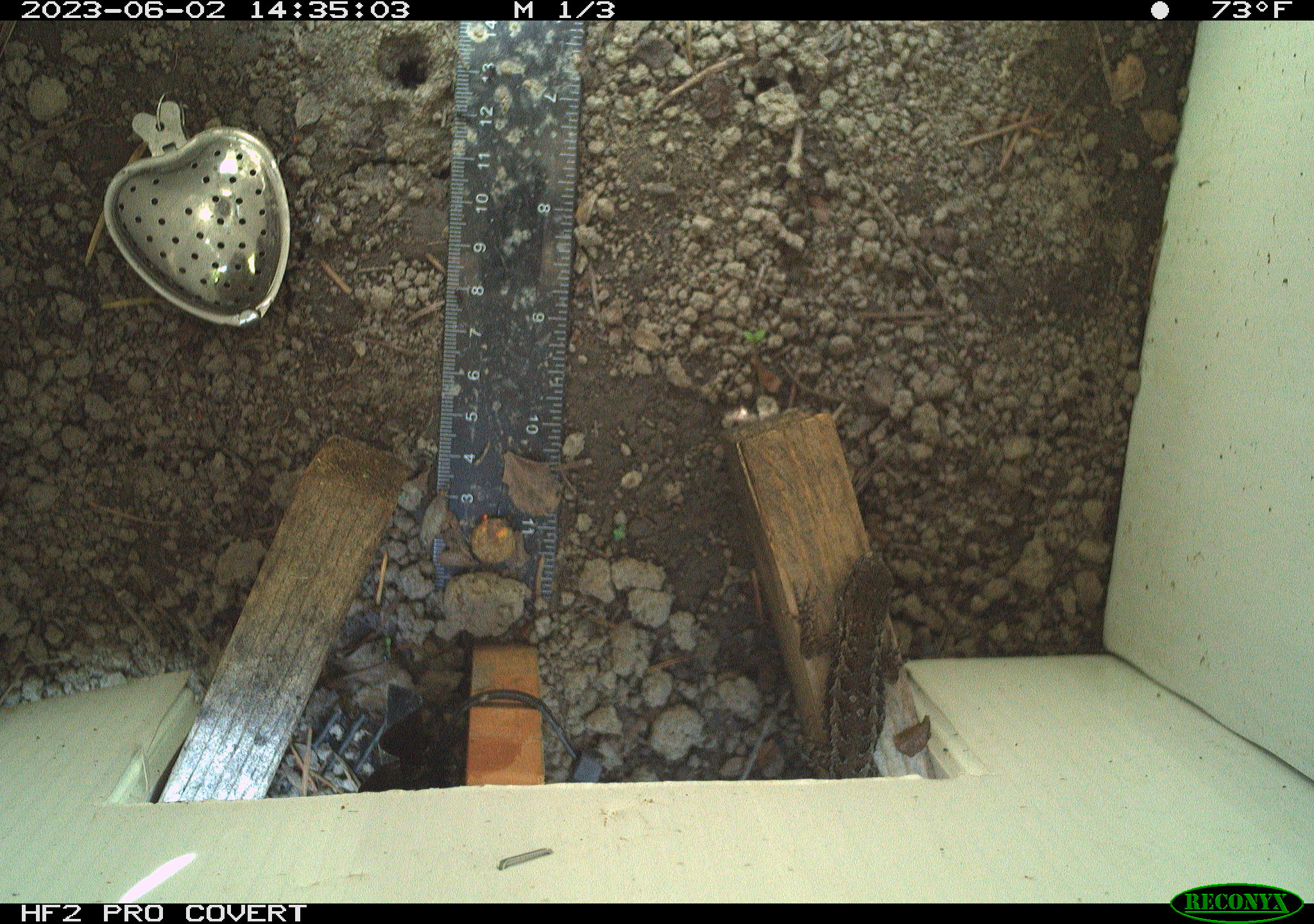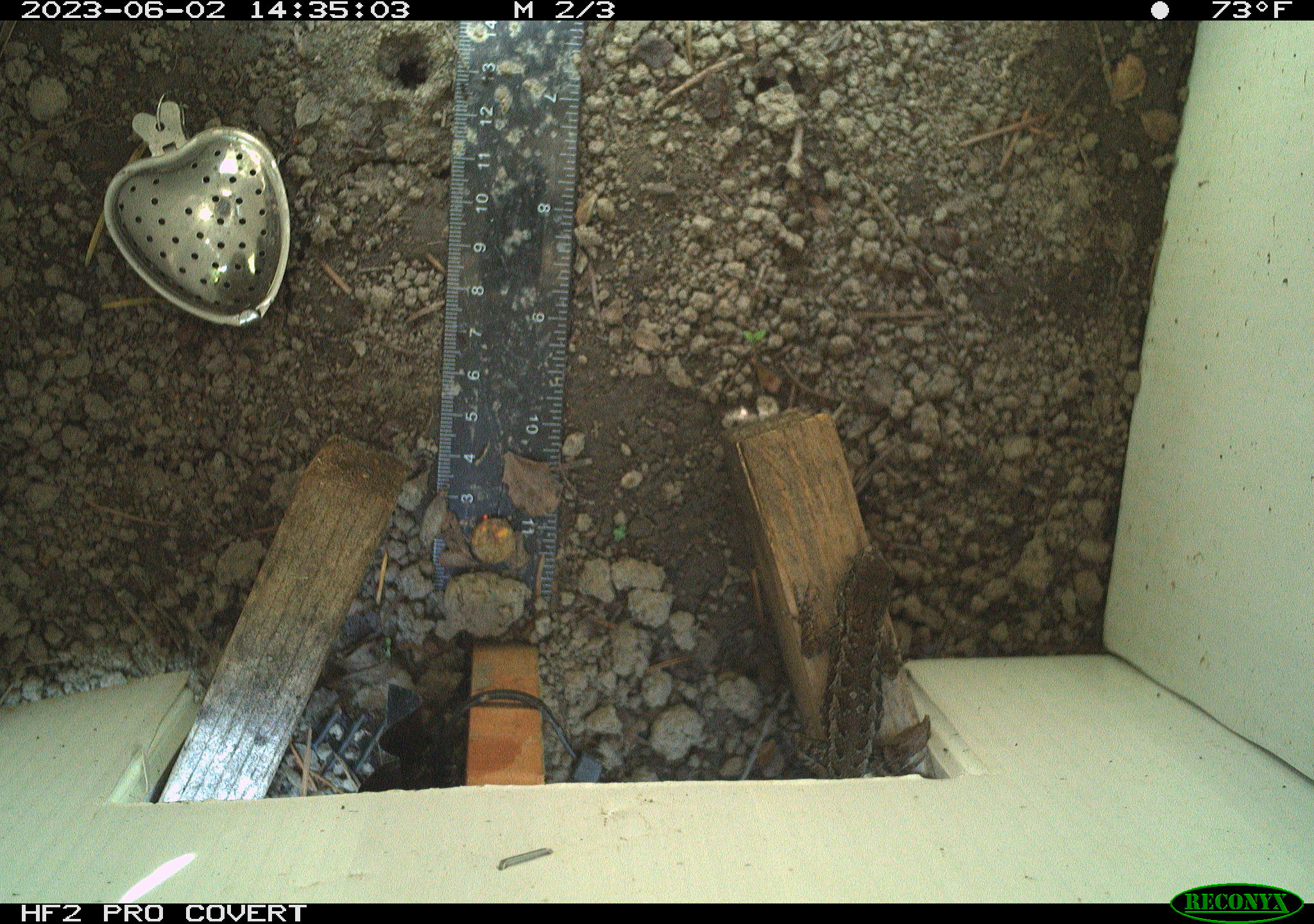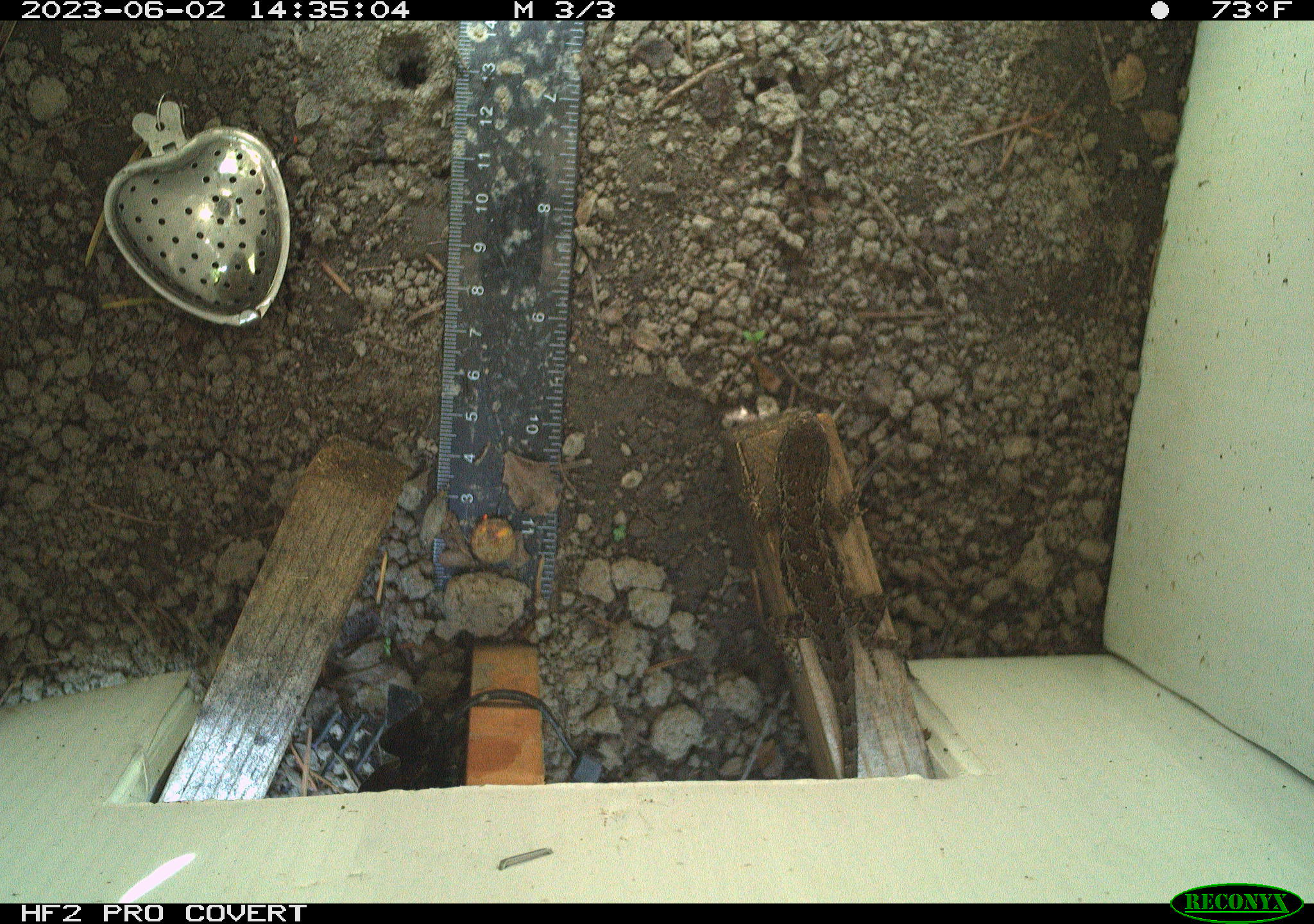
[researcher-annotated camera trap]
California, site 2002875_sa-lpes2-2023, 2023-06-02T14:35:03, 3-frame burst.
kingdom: Animalia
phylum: Chordata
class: Reptilia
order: Squamata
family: Phrynosomatidae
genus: Sceloporus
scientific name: Sceloporus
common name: spiny lizards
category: sceloporus species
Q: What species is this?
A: Sceloporus species (spiny lizards) (Sceloporus).